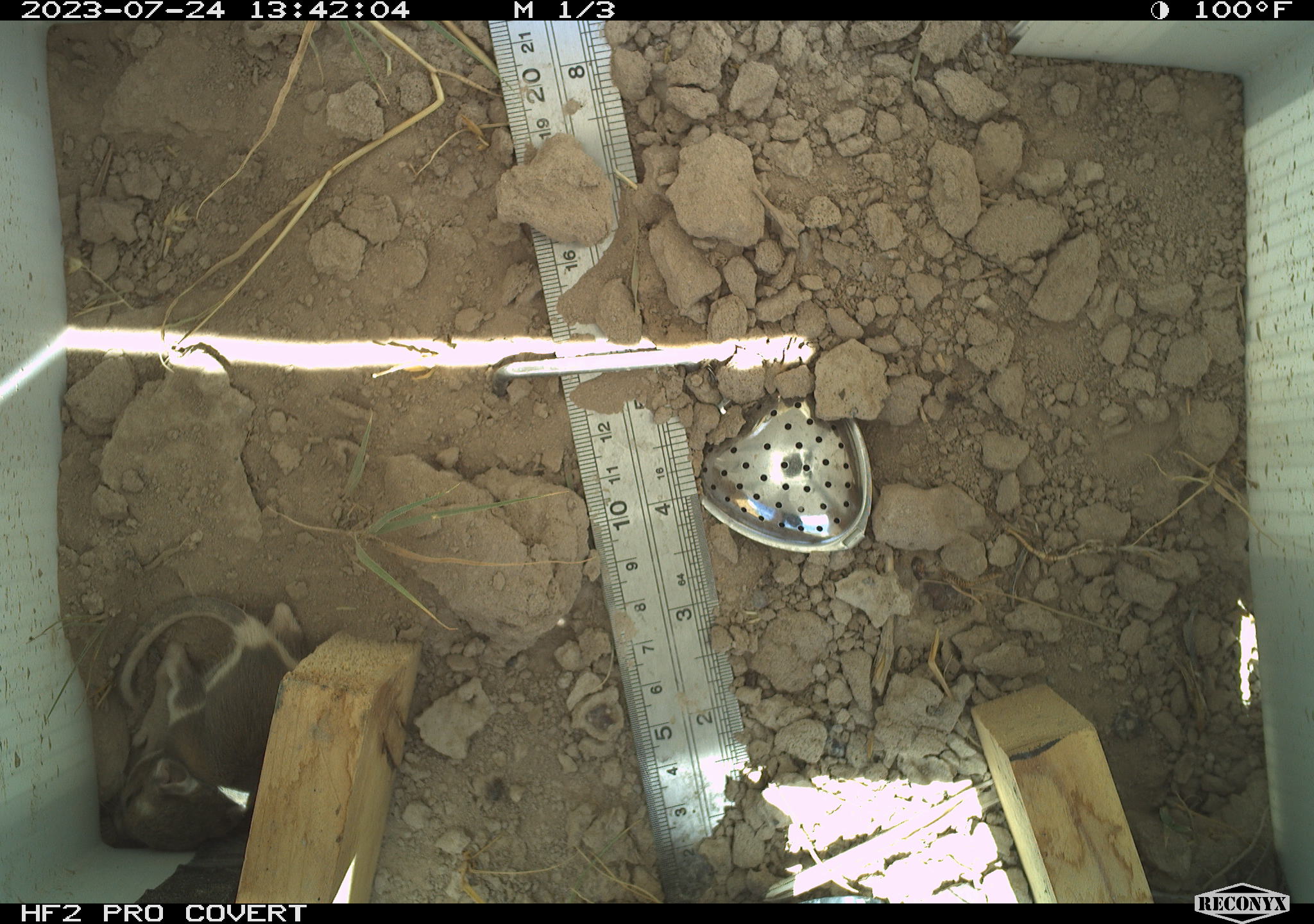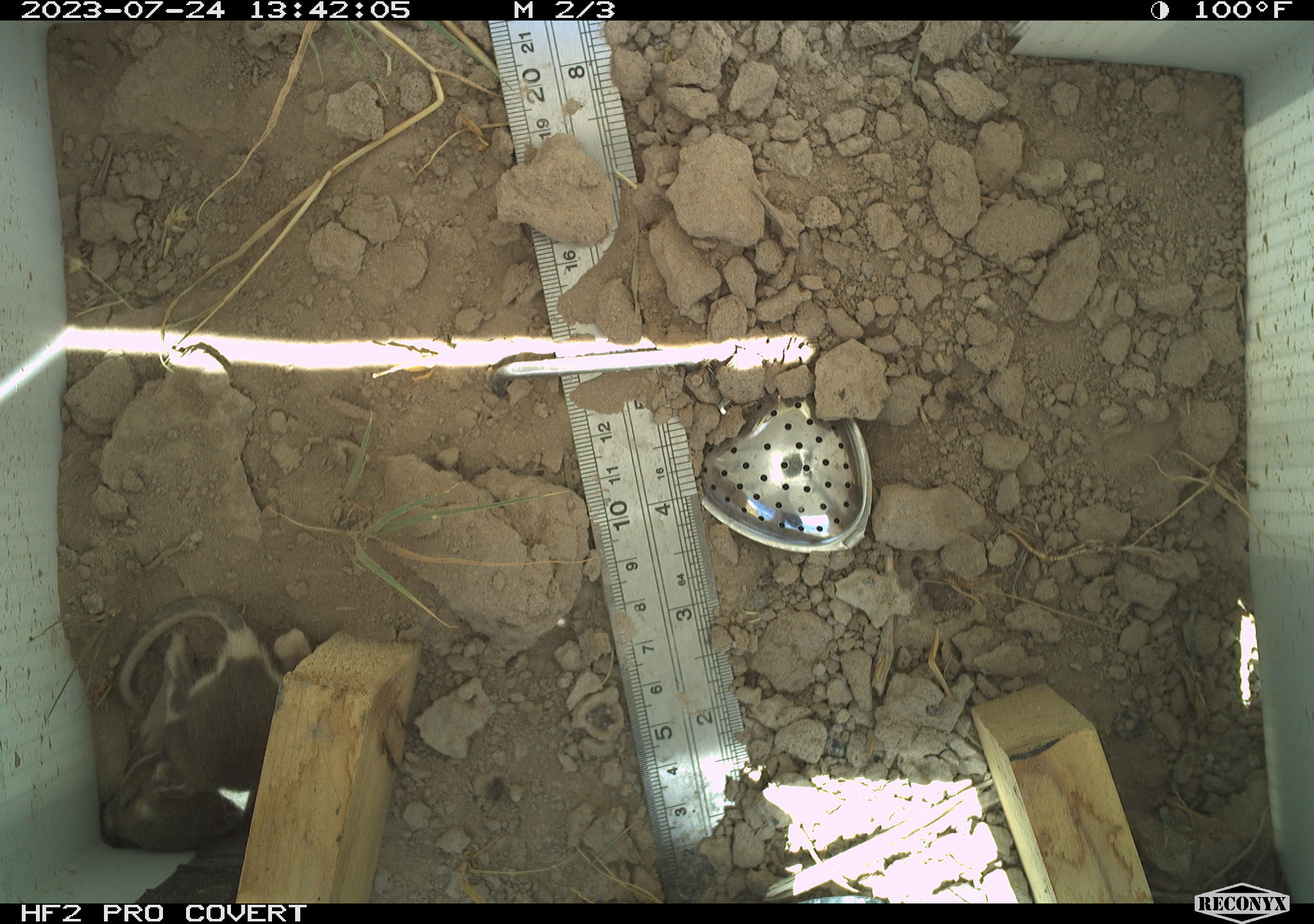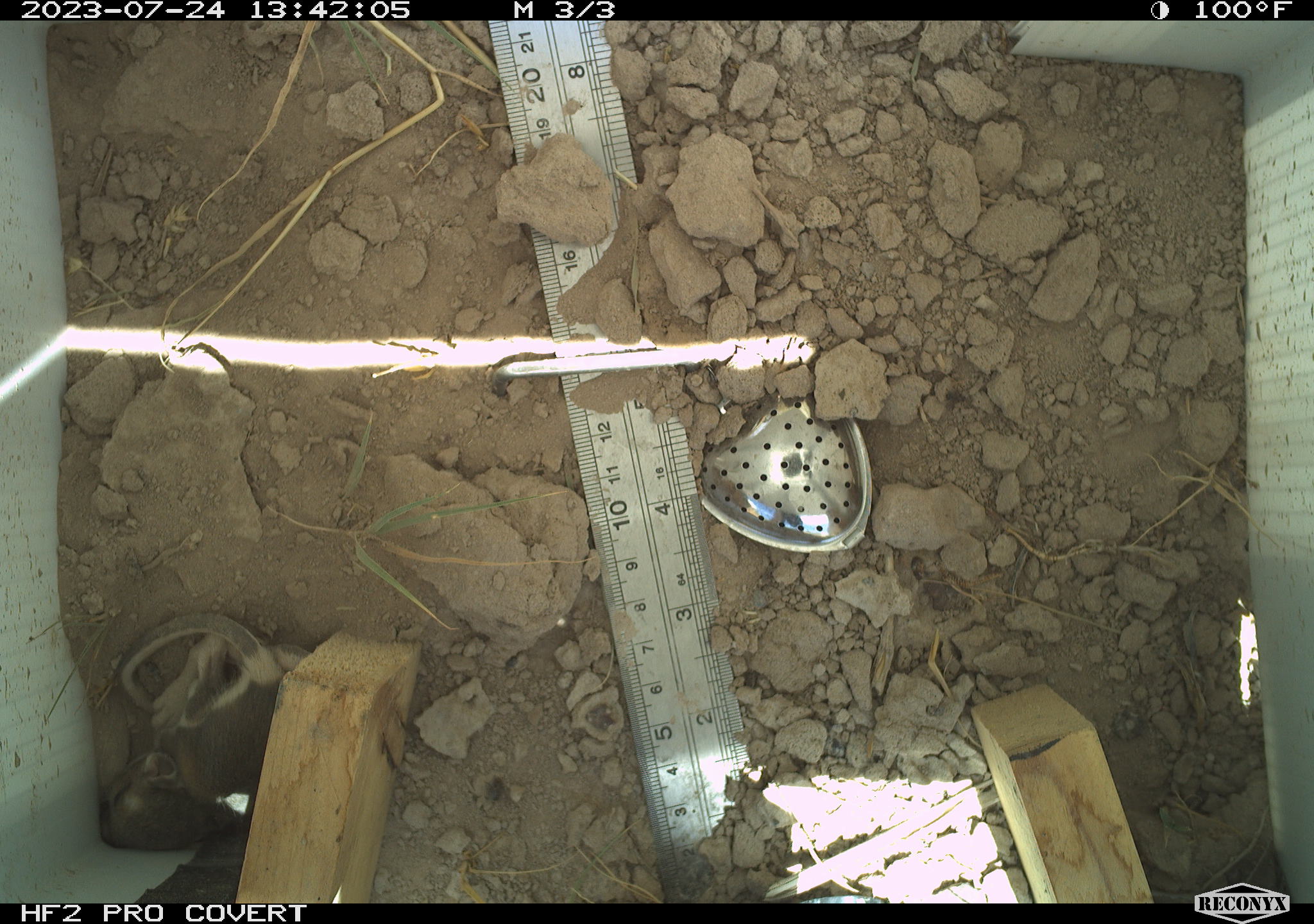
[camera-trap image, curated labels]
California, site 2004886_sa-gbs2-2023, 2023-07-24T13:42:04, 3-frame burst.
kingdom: Animalia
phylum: Chordata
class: Mammalia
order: Rodentia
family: Heteromyidae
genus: Dipodomys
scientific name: Dipodomys ordii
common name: ord's kangaroo rat